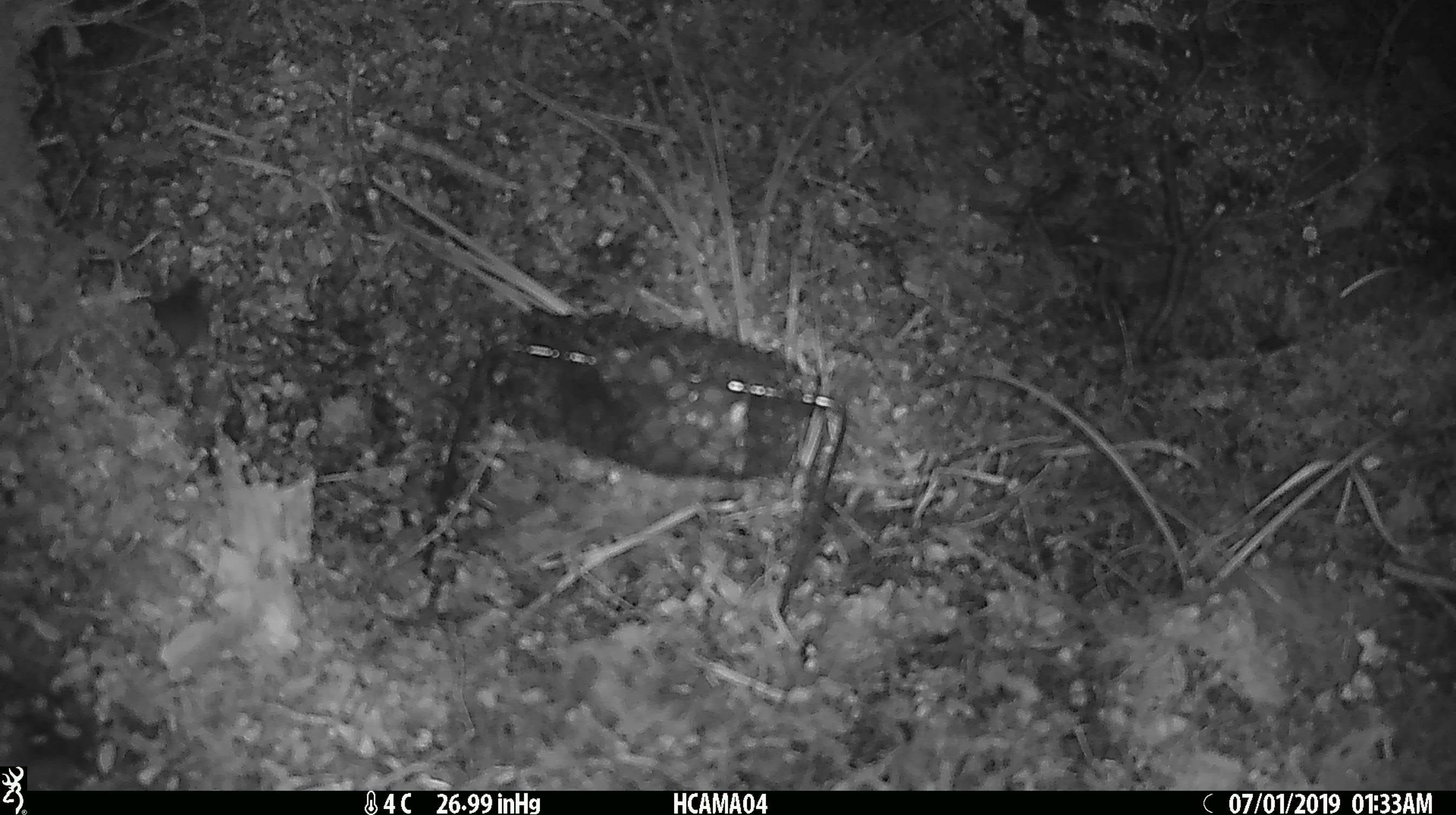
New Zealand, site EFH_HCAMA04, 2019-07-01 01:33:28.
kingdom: Animalia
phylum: Chordata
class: Mammalia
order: Rodentia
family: Muridae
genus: Mus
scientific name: Mus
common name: mouse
Mouse (Mus).